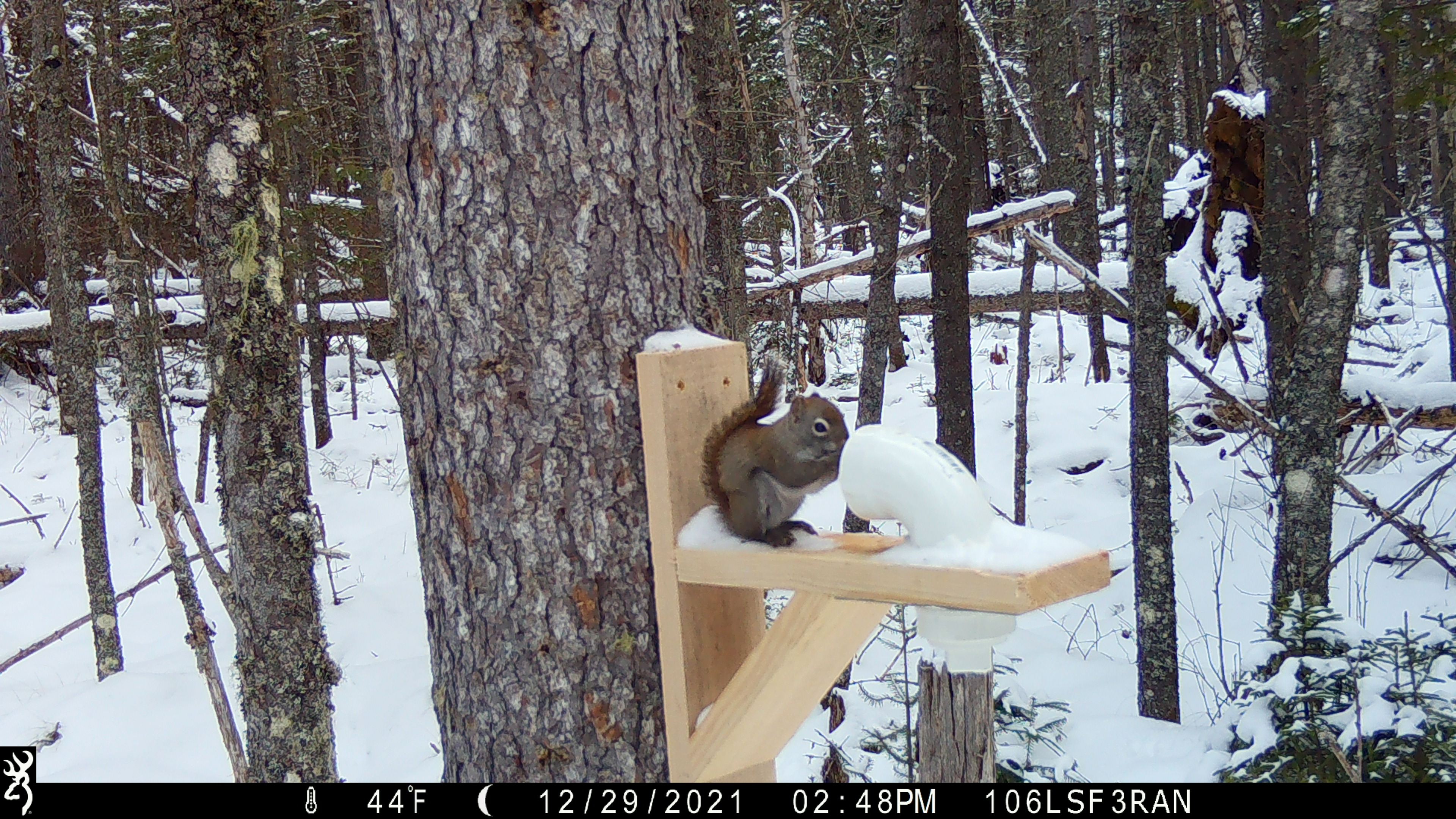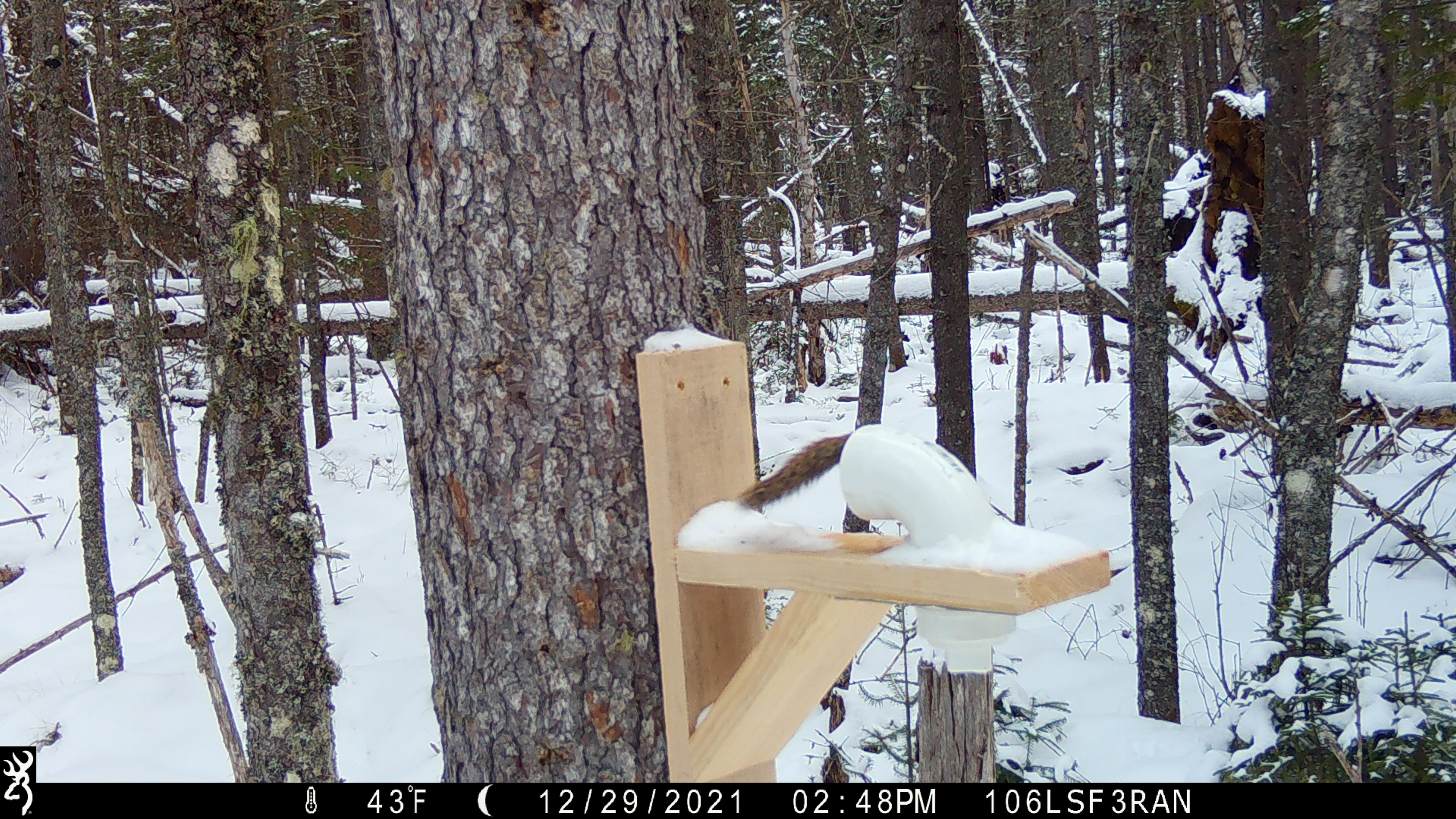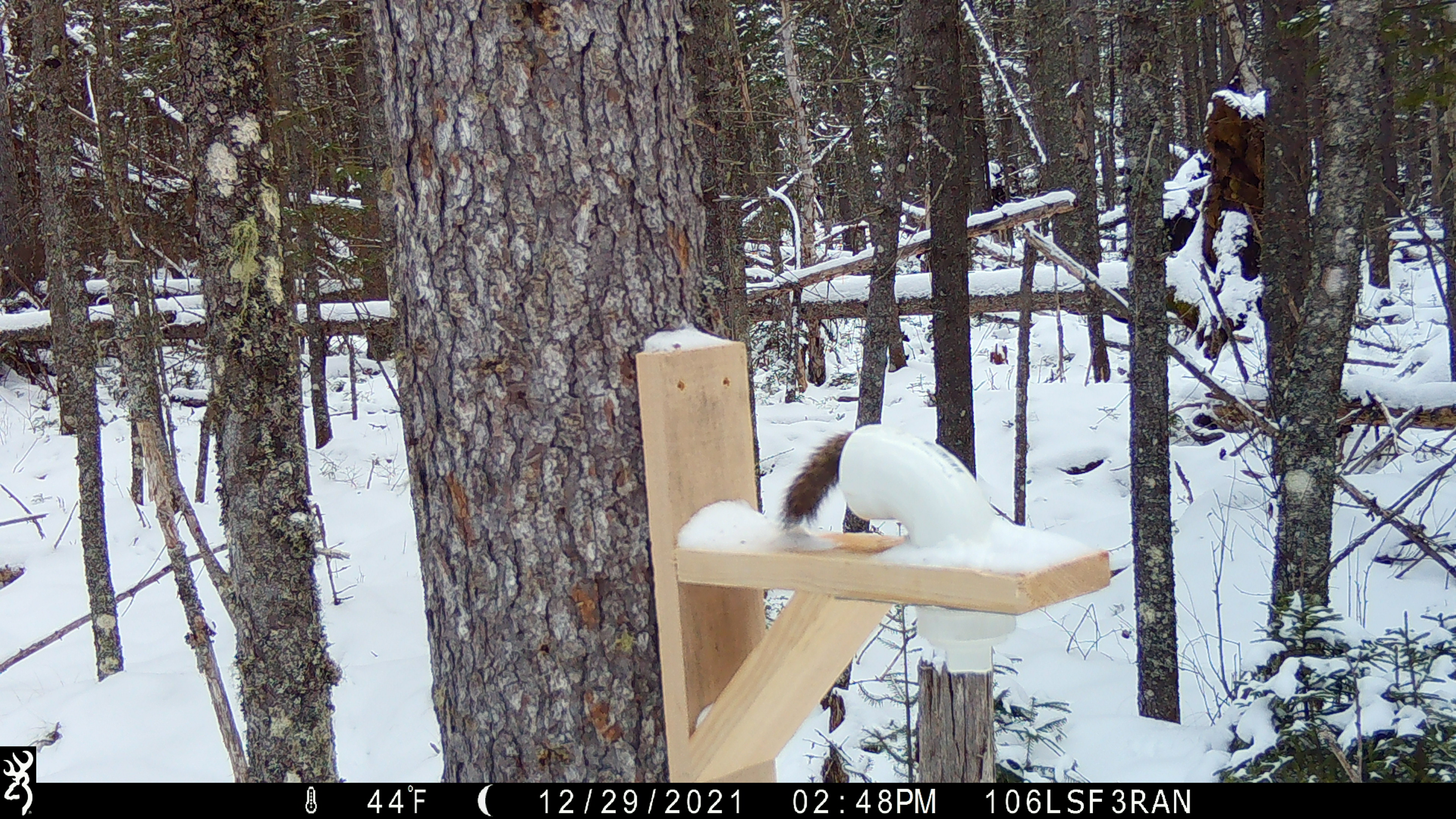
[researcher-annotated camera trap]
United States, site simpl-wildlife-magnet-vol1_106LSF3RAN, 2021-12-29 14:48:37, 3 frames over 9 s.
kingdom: Animalia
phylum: Chordata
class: Mammalia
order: Rodentia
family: Sciuridae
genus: Tamiasciurus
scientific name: Tamiasciurus hudsonicus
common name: red squirrel